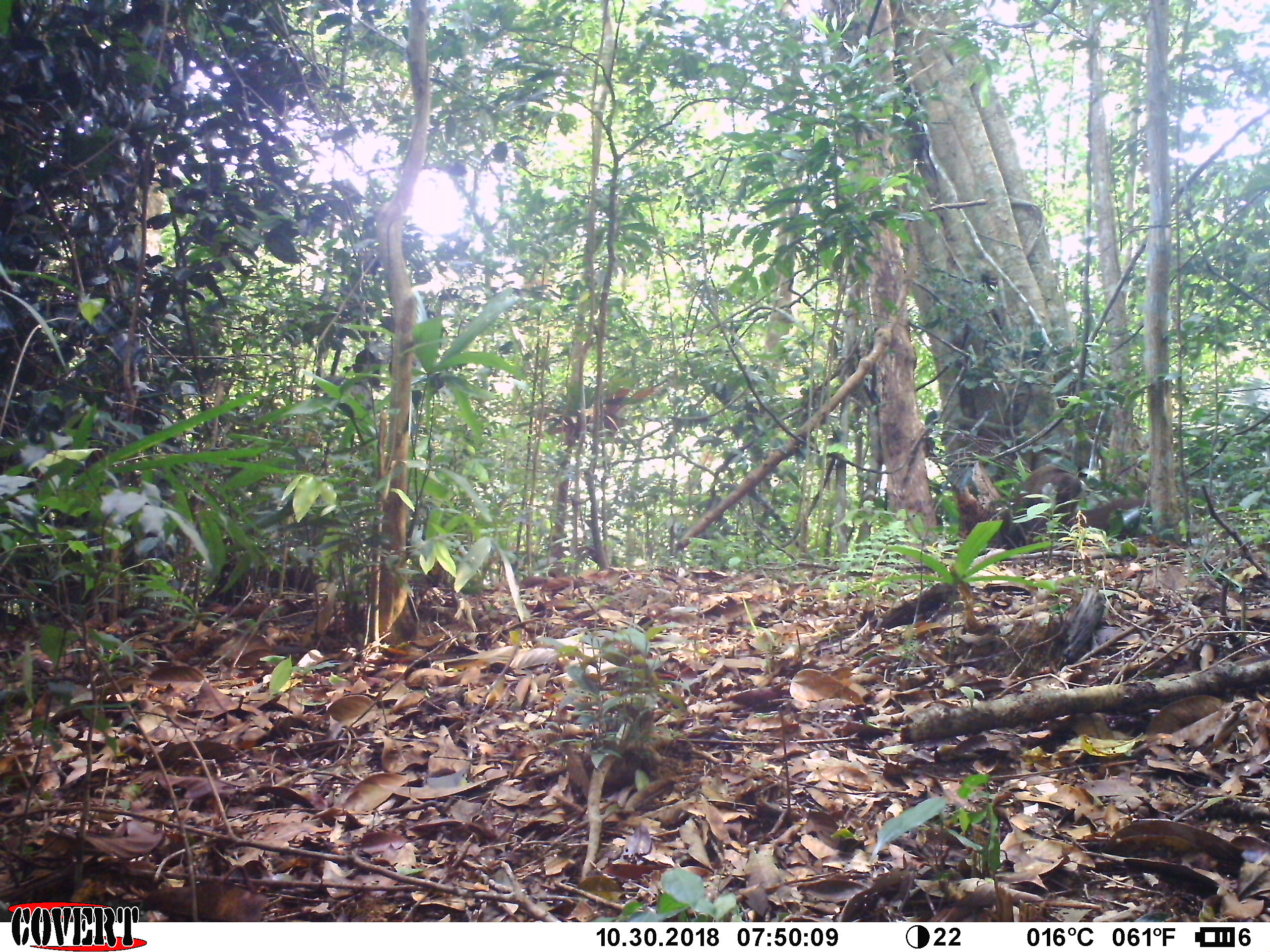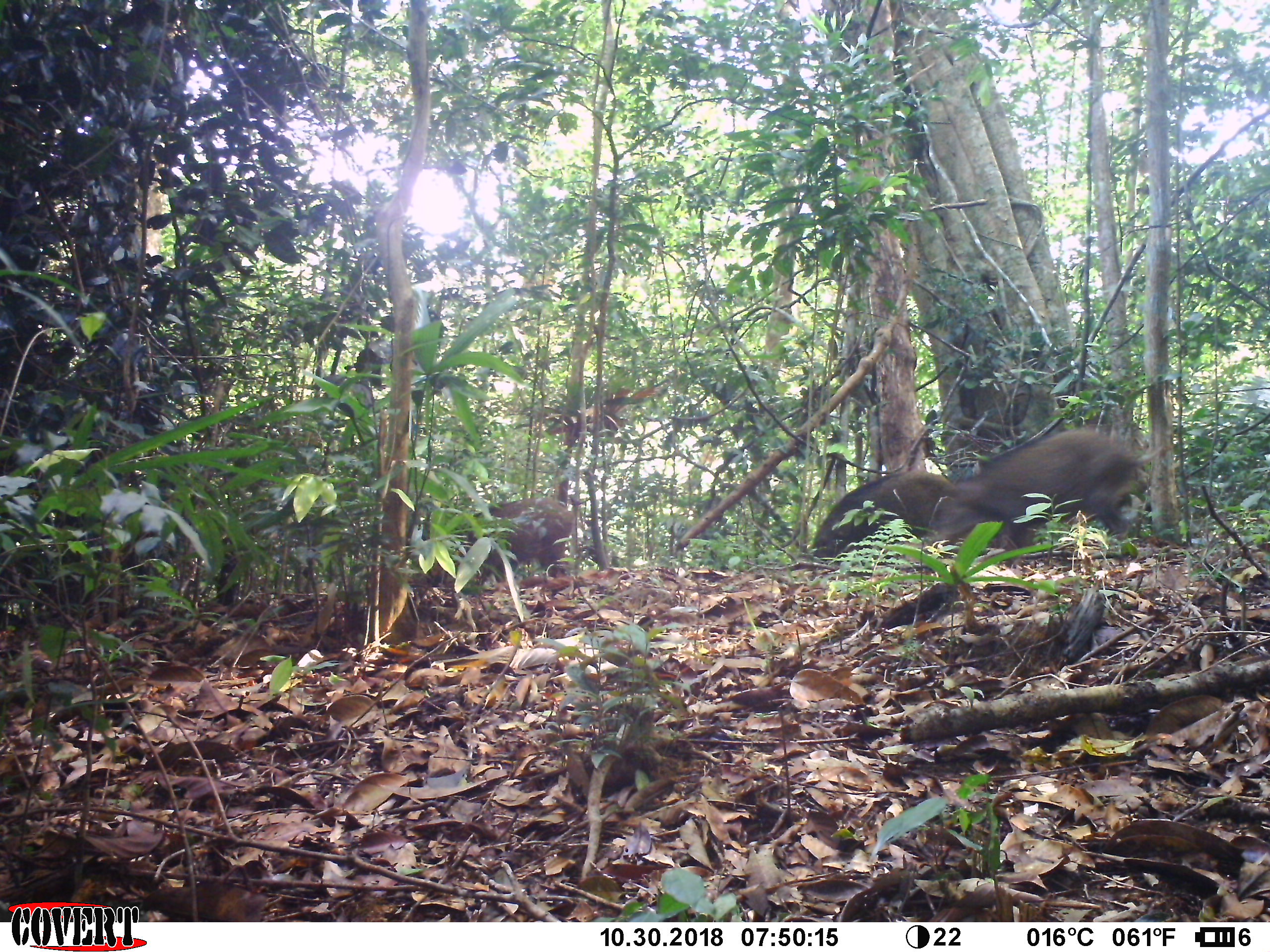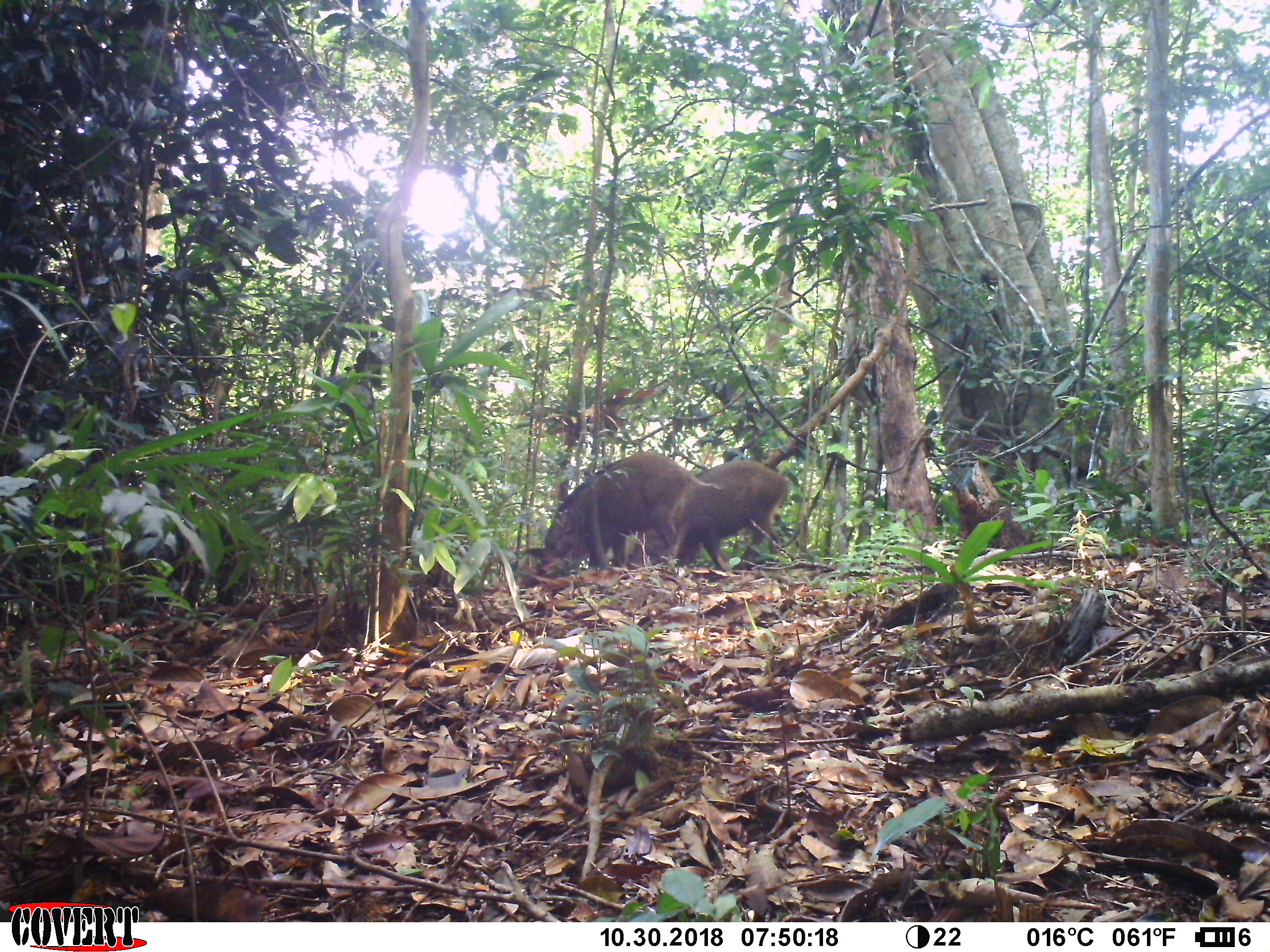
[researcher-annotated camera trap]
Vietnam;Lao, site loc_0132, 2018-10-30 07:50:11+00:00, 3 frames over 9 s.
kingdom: Animalia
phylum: Chordata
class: Mammalia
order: Artiodactyla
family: Suidae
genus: Sus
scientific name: Sus scrofa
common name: eurasian wild pig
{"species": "eurasian wild pig (Sus scrofa)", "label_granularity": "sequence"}